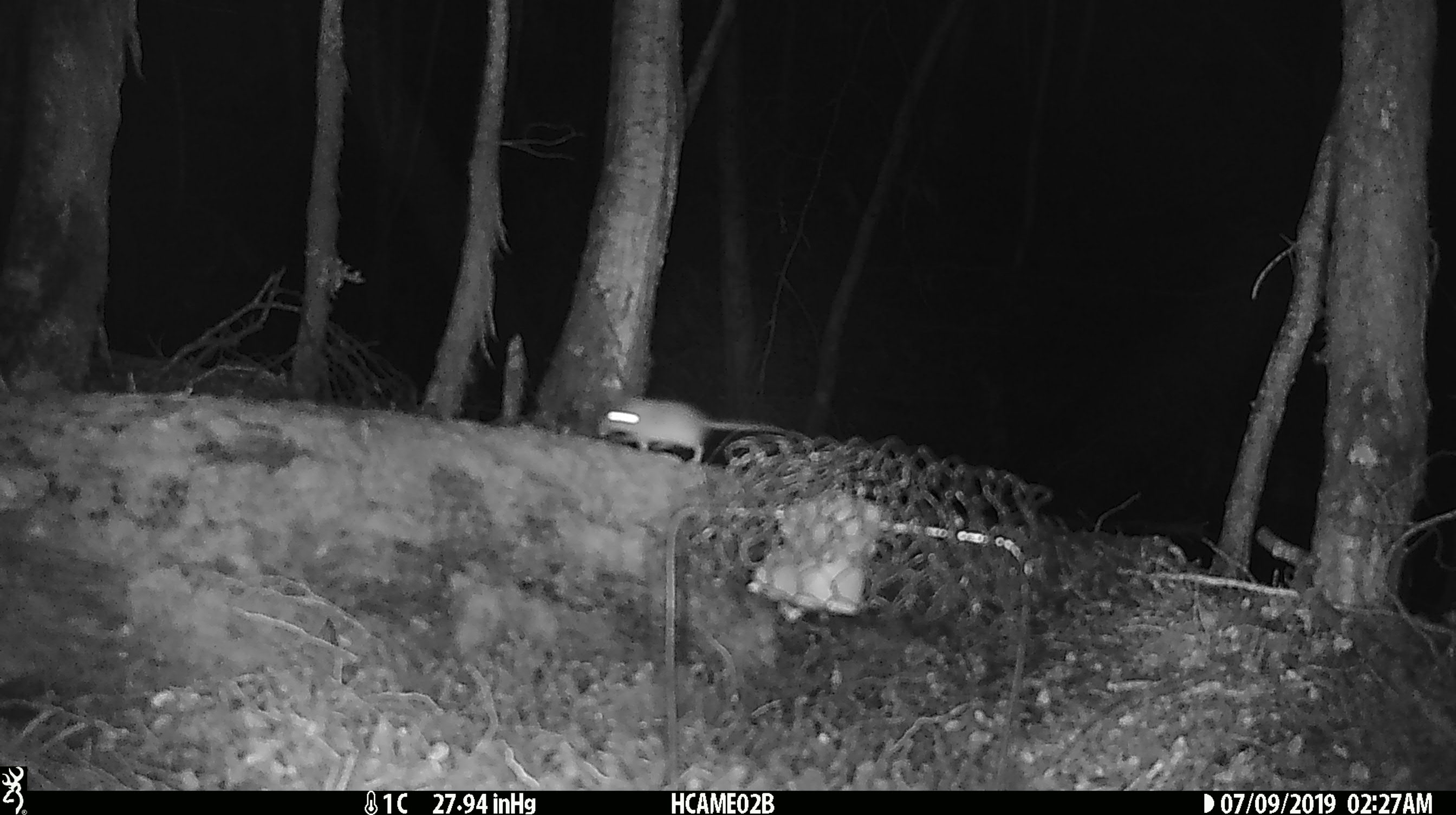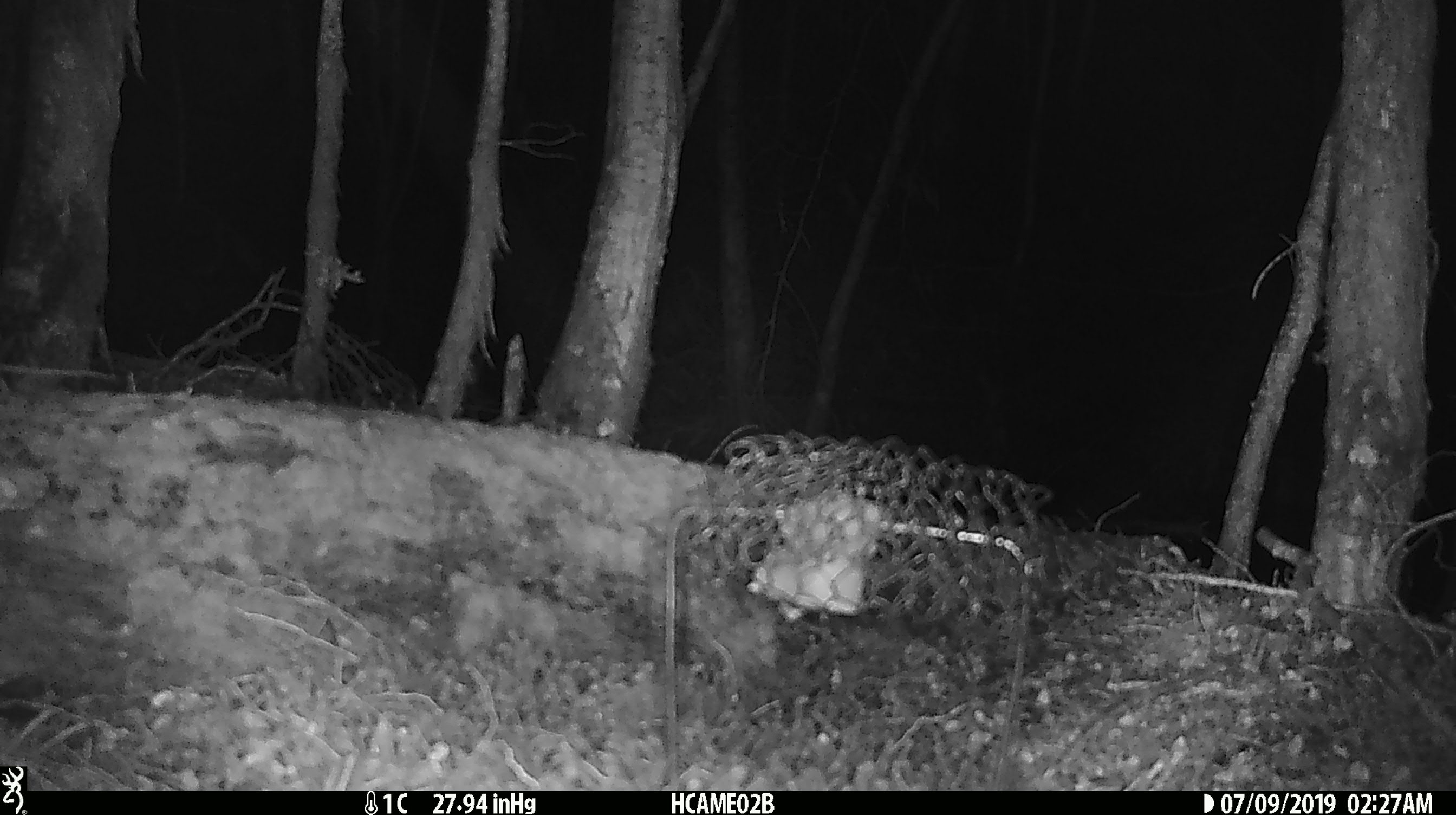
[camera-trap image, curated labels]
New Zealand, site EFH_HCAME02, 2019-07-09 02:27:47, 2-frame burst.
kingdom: Animalia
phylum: Chordata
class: Mammalia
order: Rodentia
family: Muridae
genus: Mus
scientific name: Mus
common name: mouse